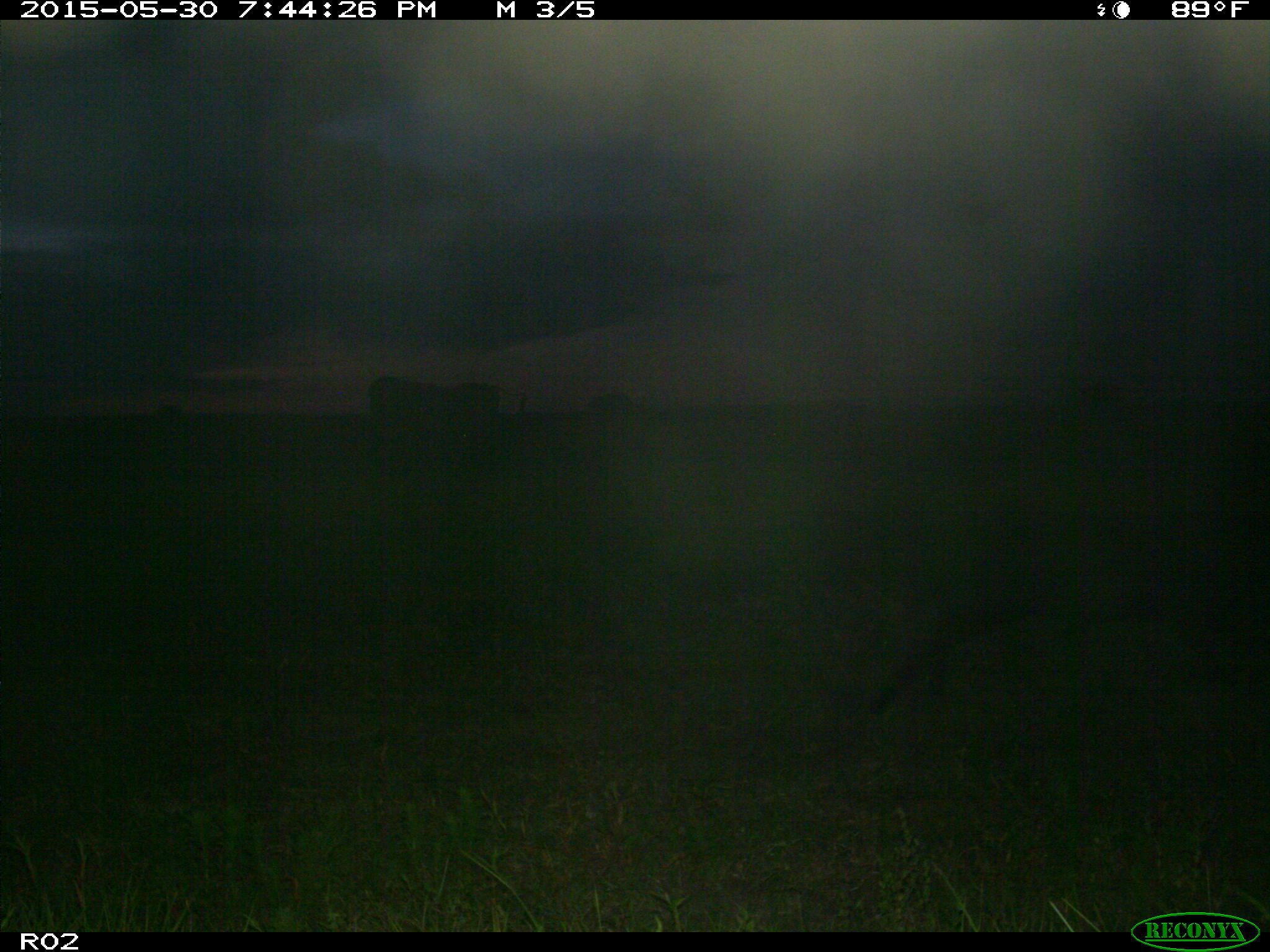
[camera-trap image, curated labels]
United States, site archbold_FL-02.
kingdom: Animalia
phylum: Chordata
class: Mammalia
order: Artiodactyla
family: Bovidae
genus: Bos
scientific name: Bos taurus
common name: domestic cow